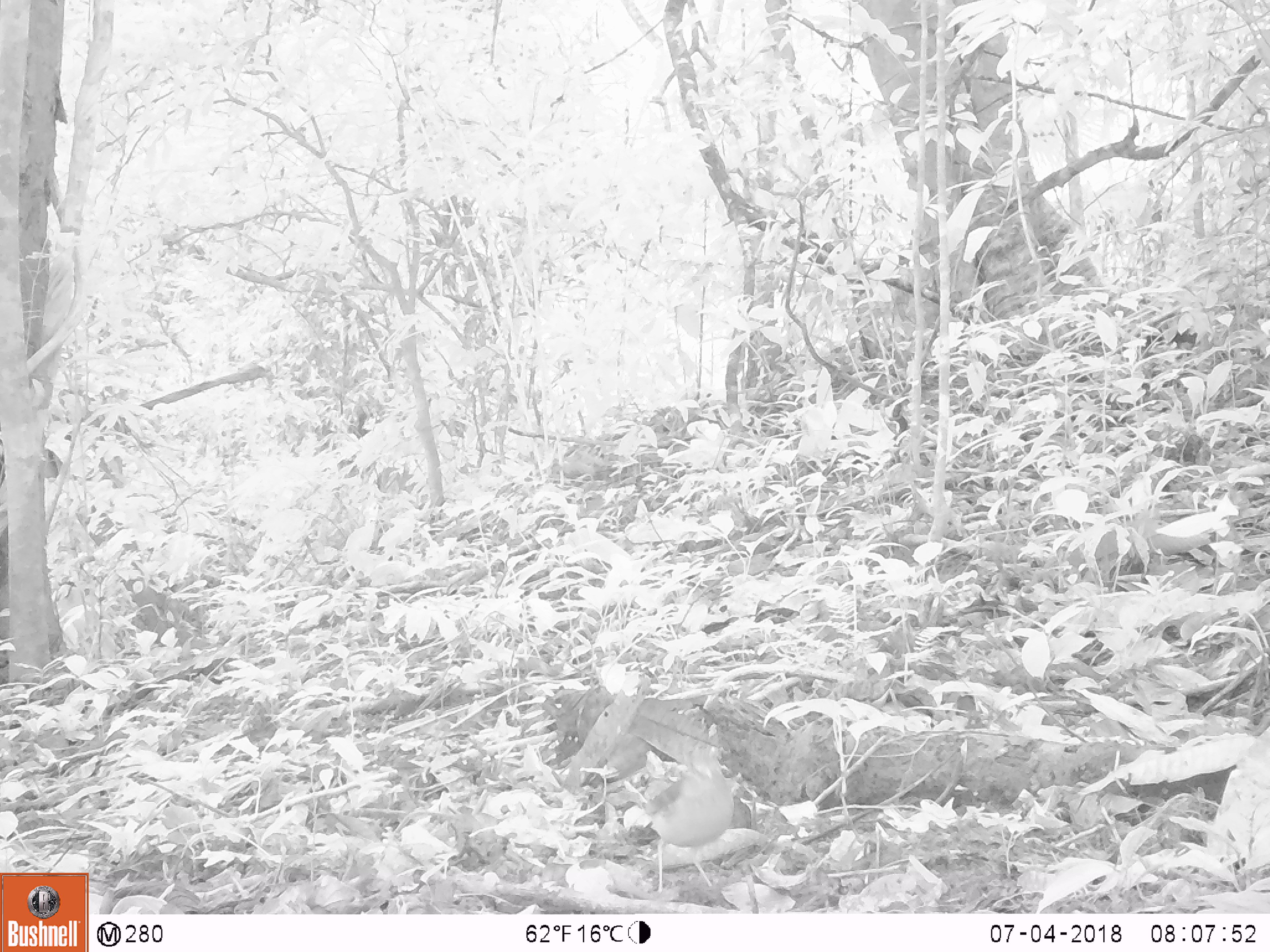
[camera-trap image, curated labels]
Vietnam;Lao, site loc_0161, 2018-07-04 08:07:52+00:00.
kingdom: Animalia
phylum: Chordata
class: Aves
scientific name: Aves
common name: bird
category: unidentified bird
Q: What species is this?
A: Unidentified bird (bird) (Aves).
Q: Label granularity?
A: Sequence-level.